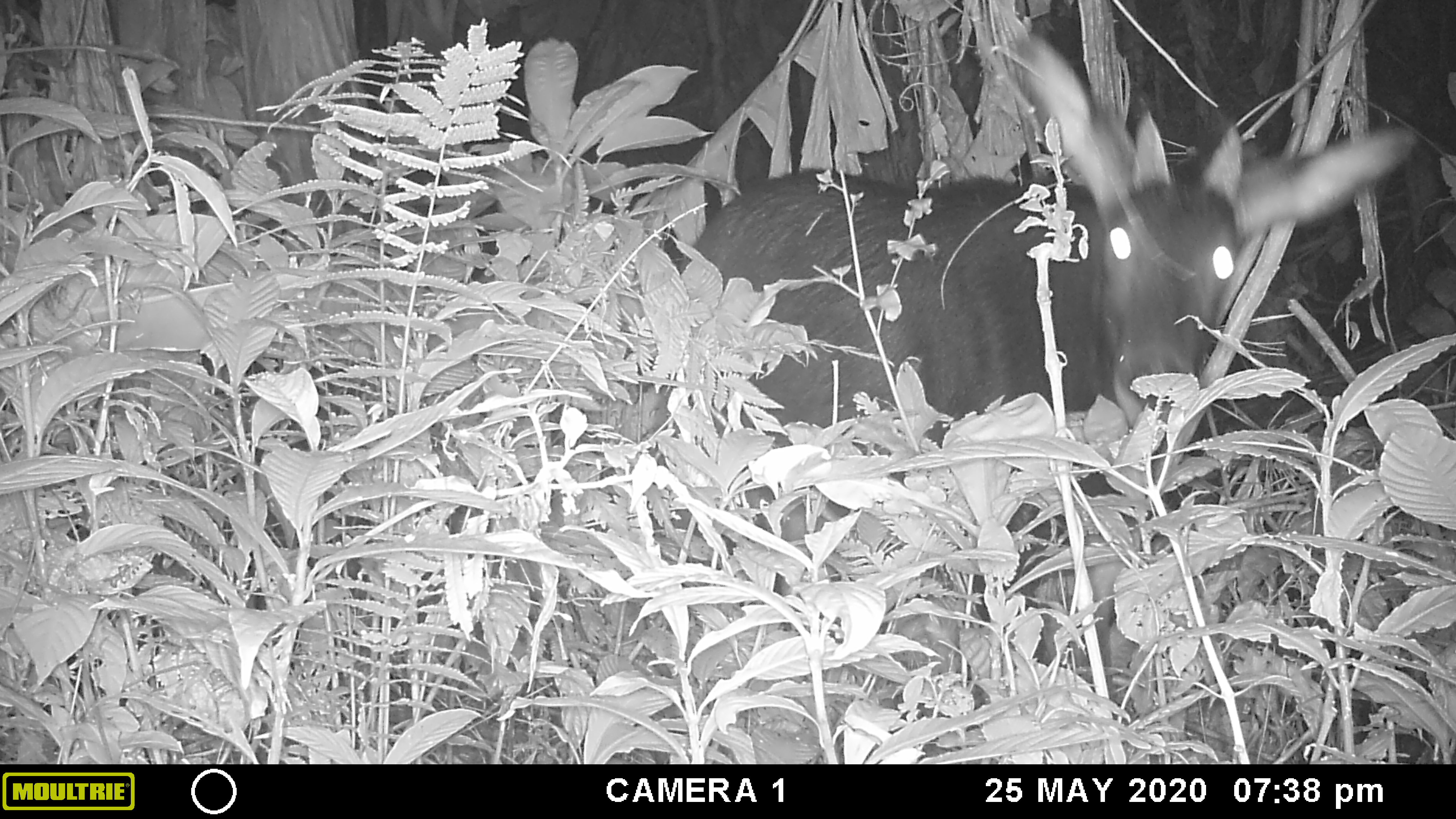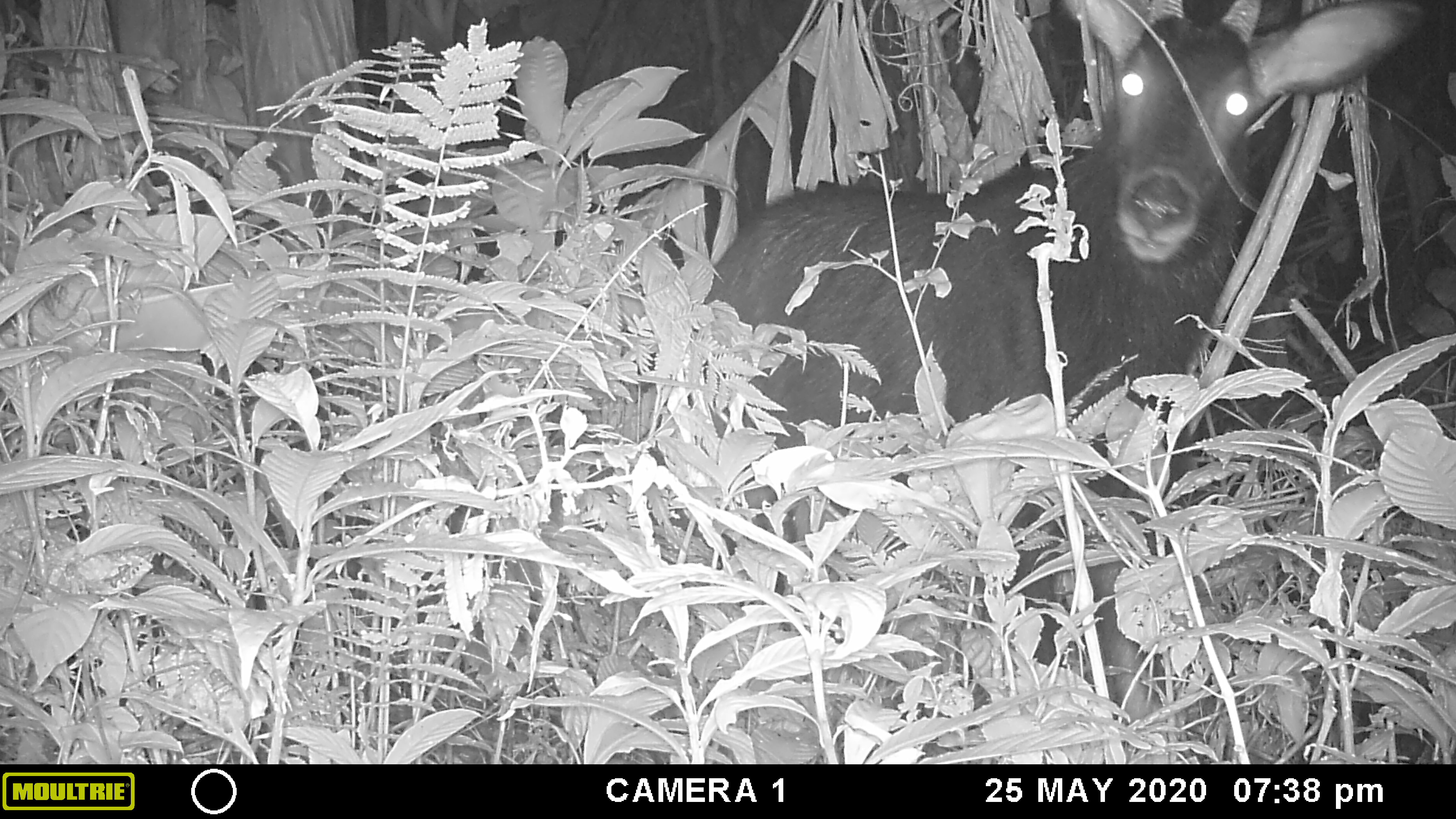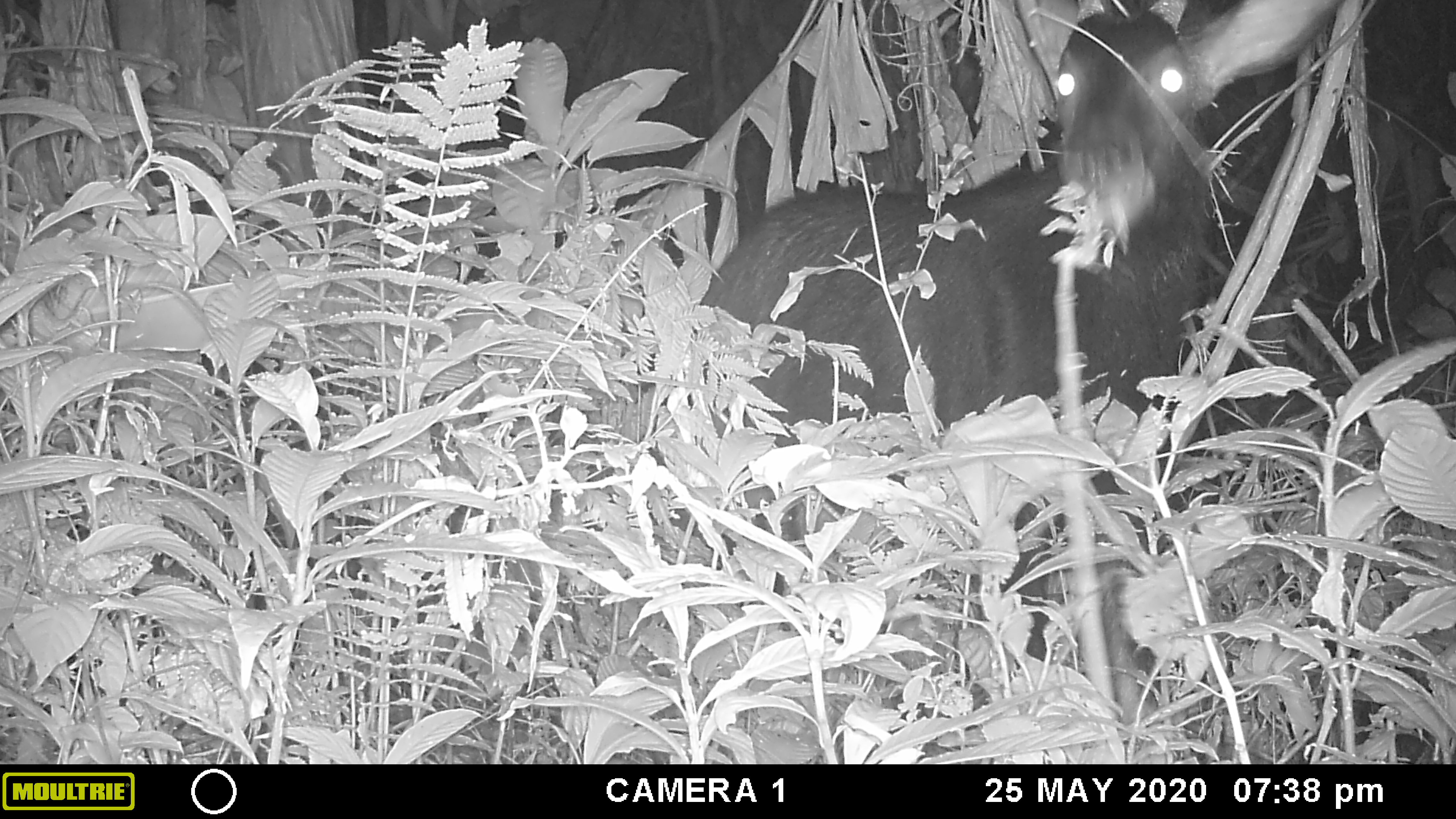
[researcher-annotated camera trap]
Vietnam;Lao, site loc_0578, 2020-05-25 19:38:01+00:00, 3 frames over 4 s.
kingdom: Animalia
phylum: Chordata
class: Mammalia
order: Artiodactyla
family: Bovidae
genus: Capricornis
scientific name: Capricornis sumatraensis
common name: chinese serow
Chinese serow (Capricornis sumatraensis). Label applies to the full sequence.